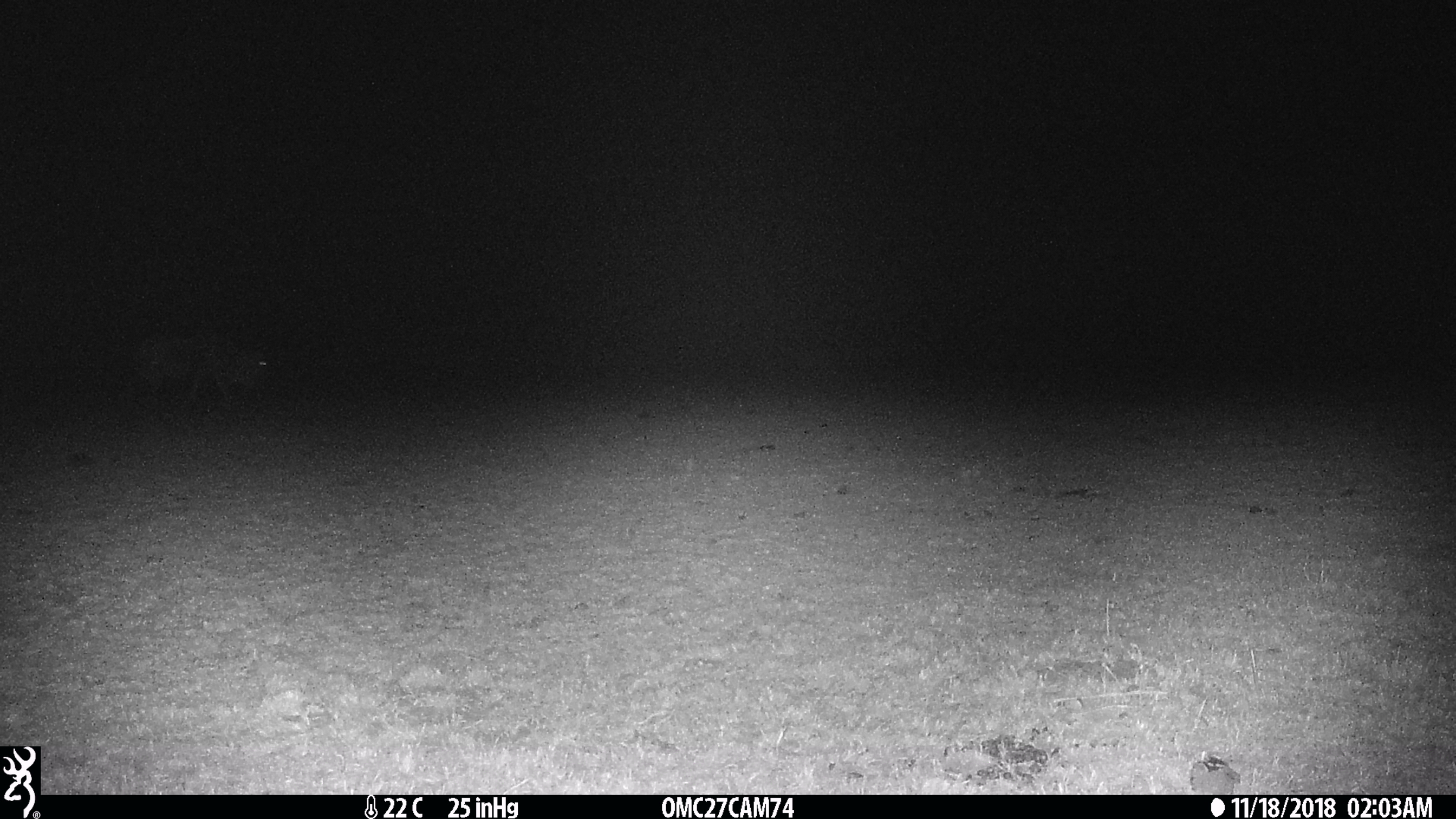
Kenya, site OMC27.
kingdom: Animalia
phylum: Chordata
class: Mammalia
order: Artiodactyla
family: Bovidae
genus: Connochaetes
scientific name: Connochaetes taurinus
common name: blue wildebeest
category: wildebeest